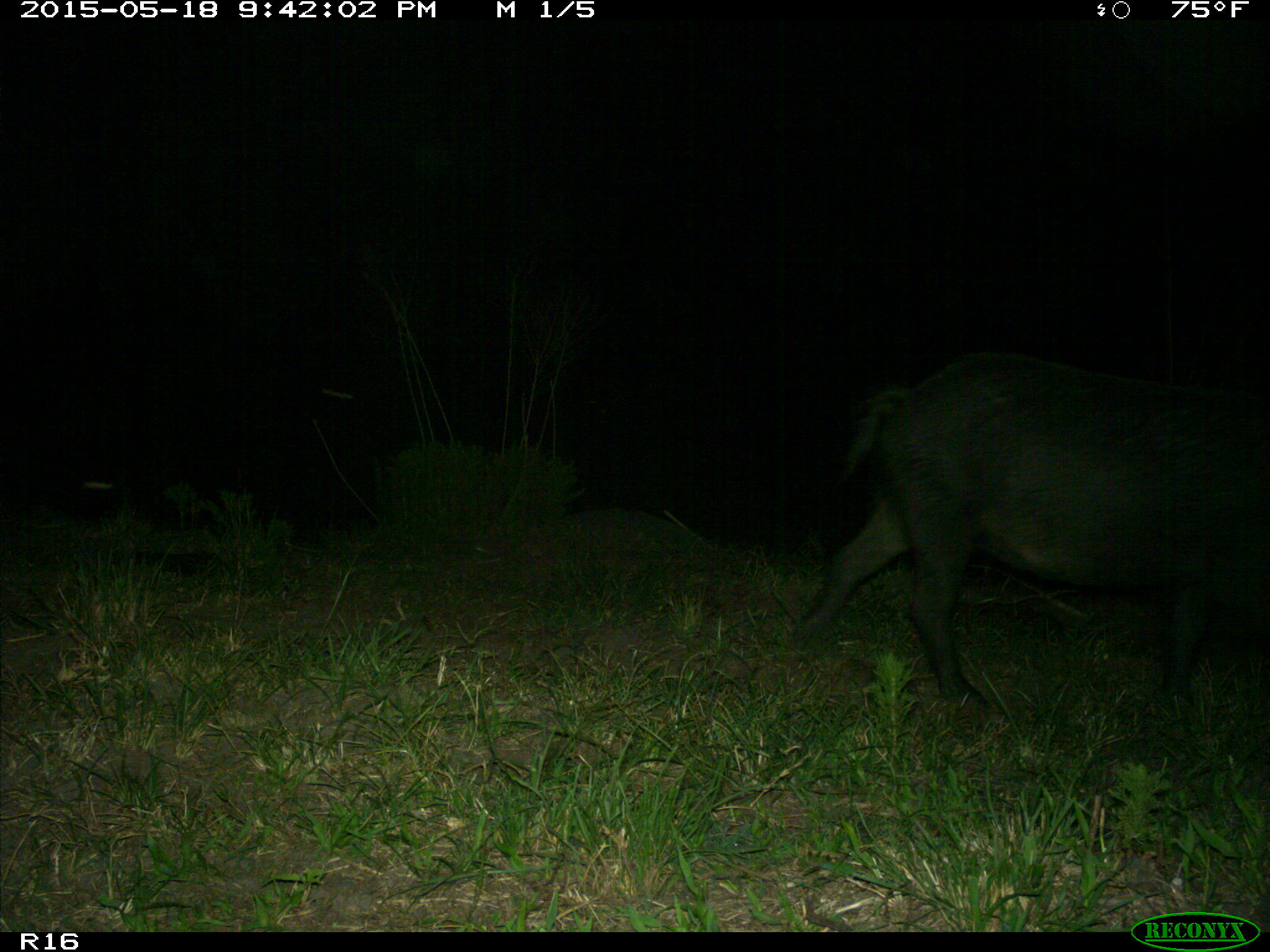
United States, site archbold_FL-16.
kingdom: Animalia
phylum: Chordata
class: Mammalia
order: Artiodactyla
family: Suidae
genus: Sus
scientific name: Sus scrofa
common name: wild boar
Sus scrofa (wild boar).